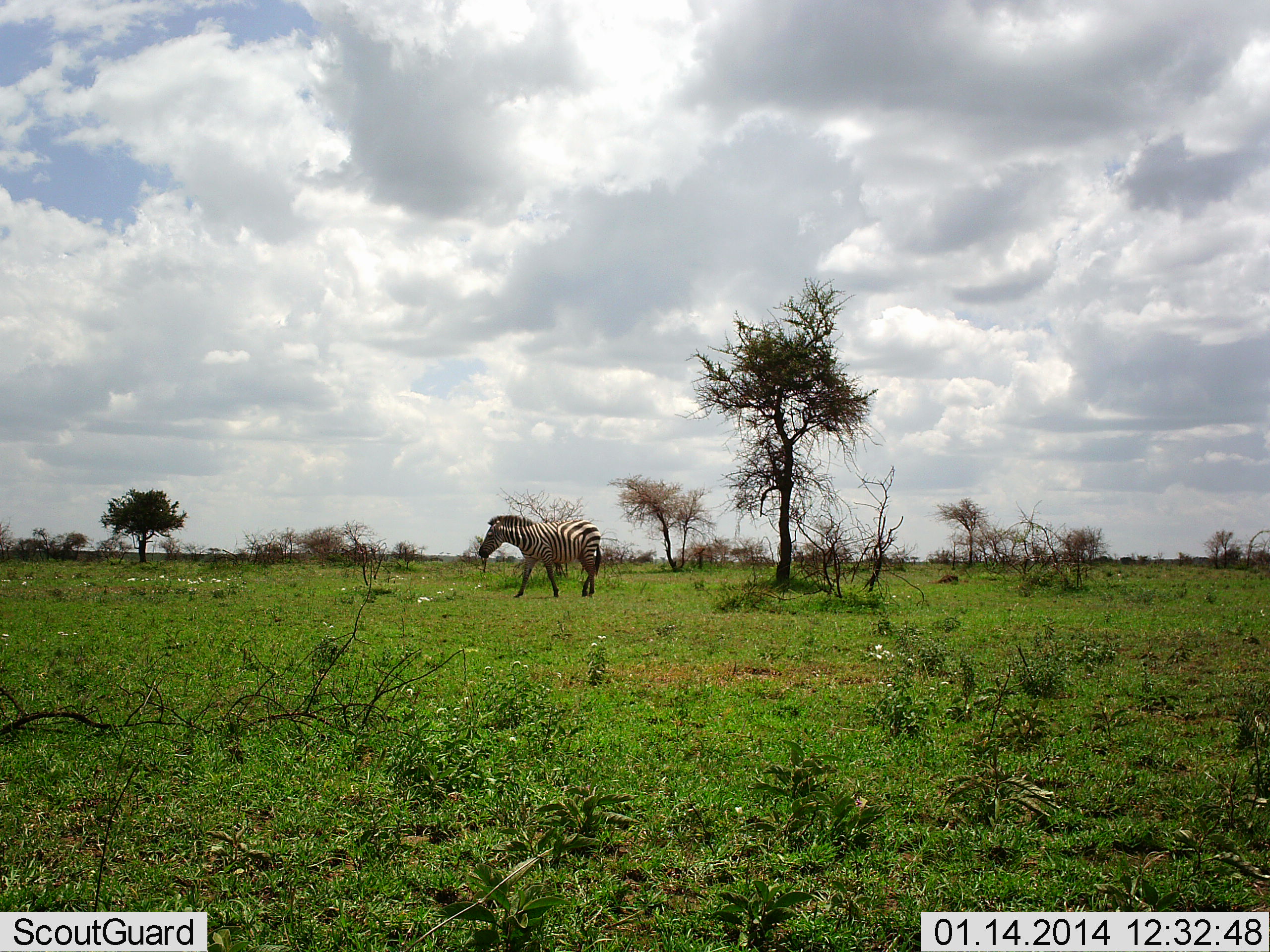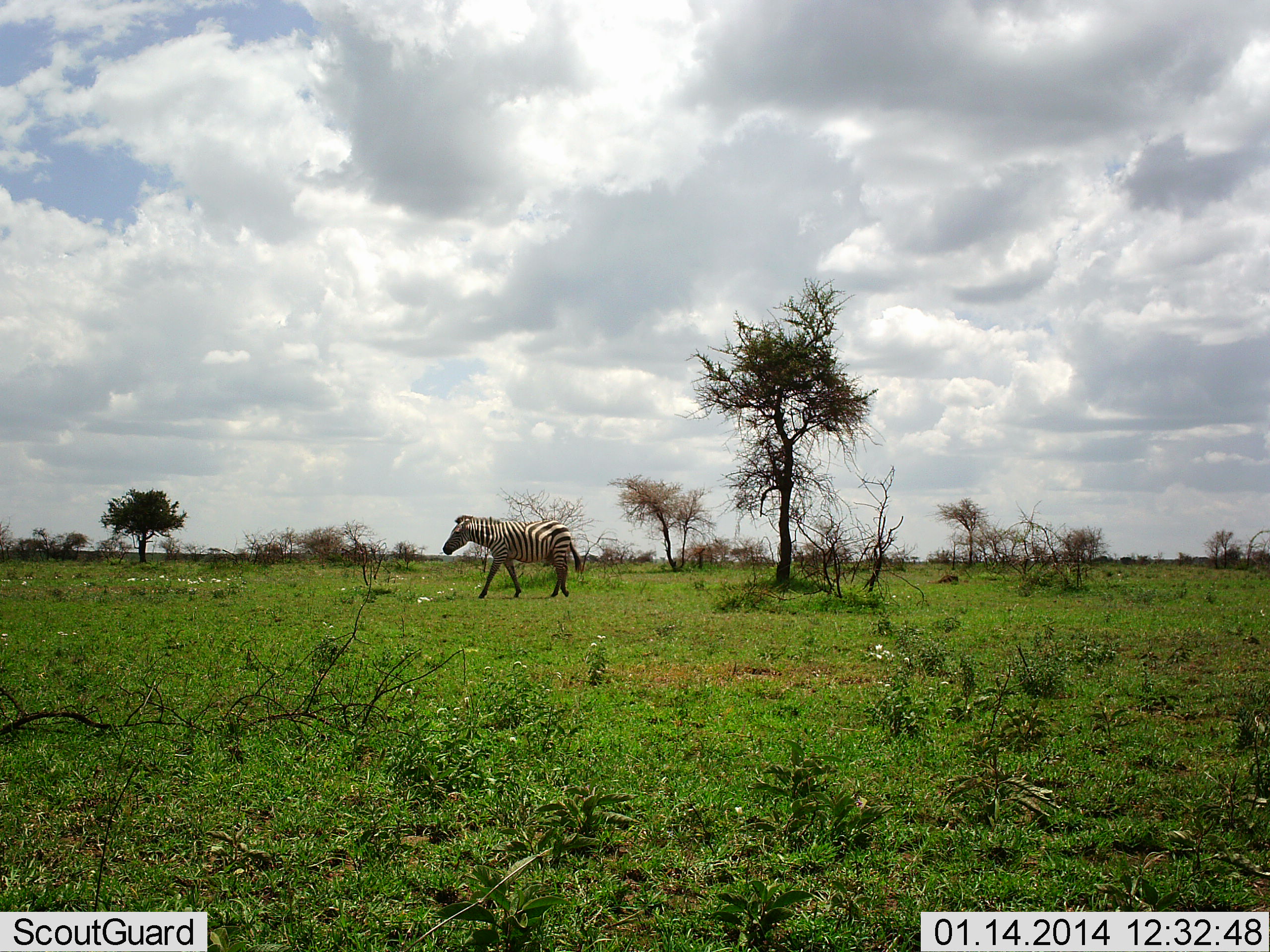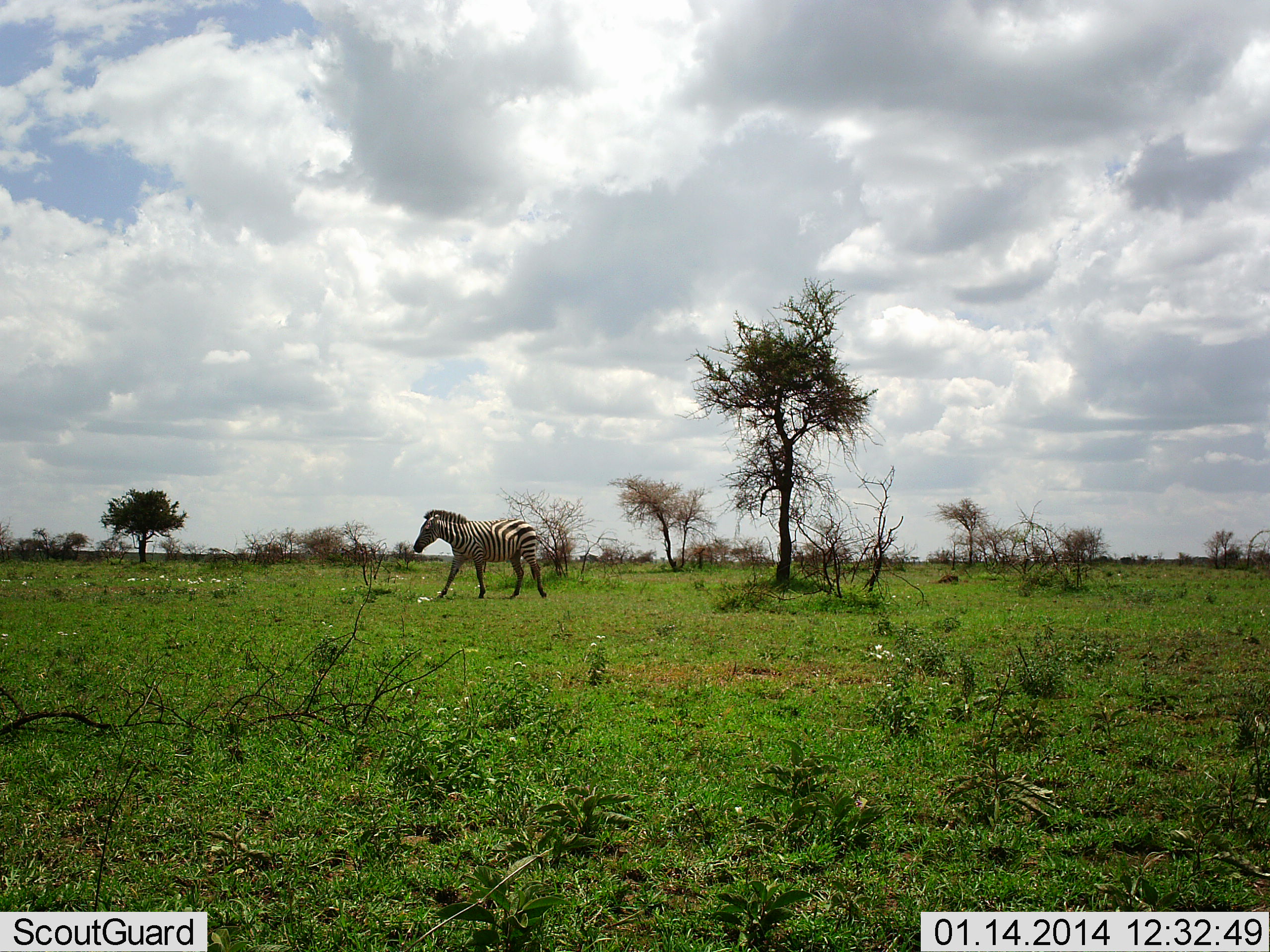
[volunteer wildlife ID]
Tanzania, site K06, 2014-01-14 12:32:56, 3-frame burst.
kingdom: Animalia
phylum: Chordata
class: Mammalia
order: Perissodactyla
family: Equidae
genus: Equus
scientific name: Equus quagga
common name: plains zebra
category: zebra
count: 1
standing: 0%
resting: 0%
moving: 100%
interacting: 0%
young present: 0%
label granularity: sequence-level